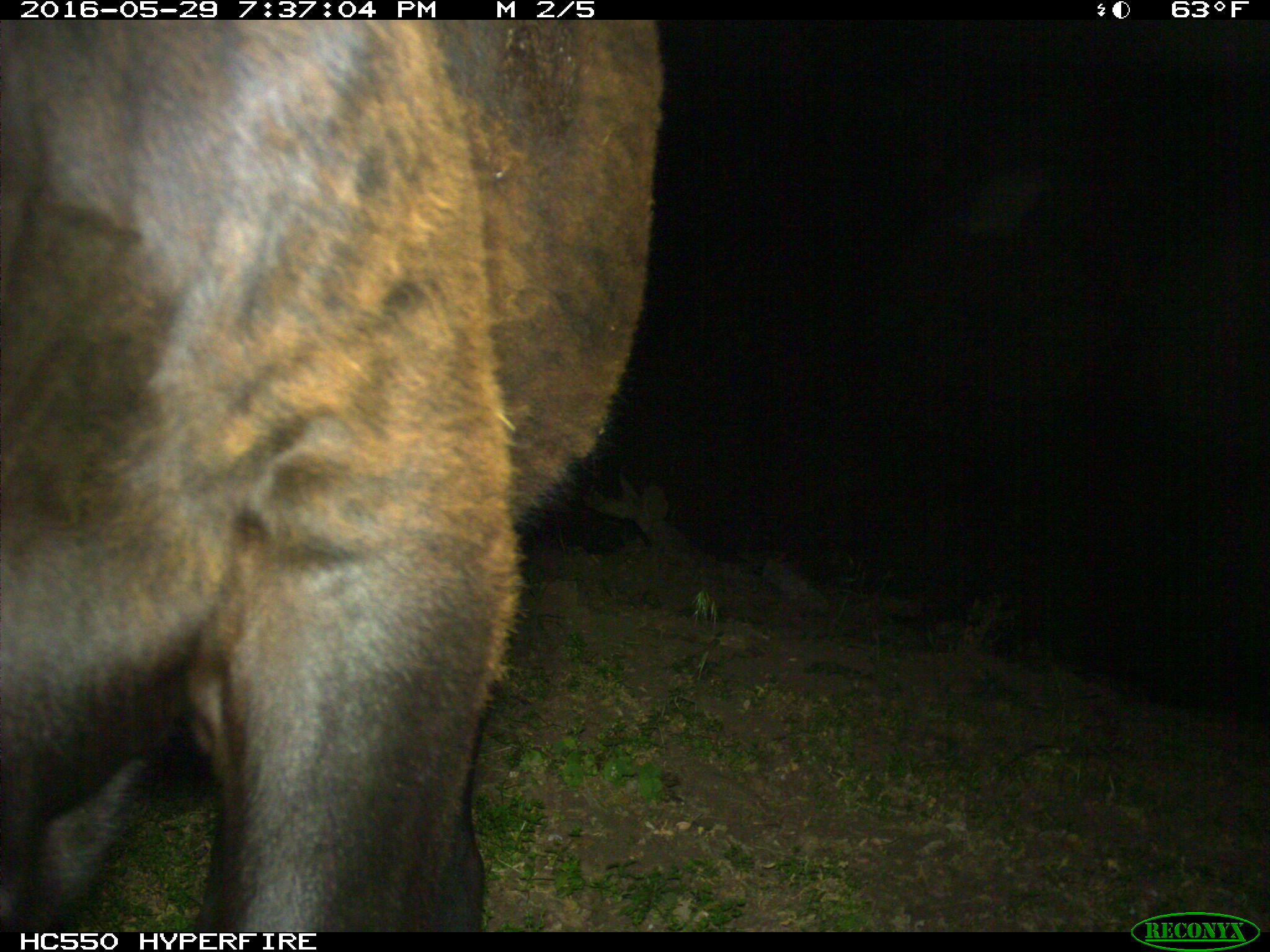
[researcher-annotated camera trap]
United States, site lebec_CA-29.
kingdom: Animalia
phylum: Chordata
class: Mammalia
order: Artiodactyla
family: Bovidae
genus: Bos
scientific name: Bos taurus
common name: domestic cow